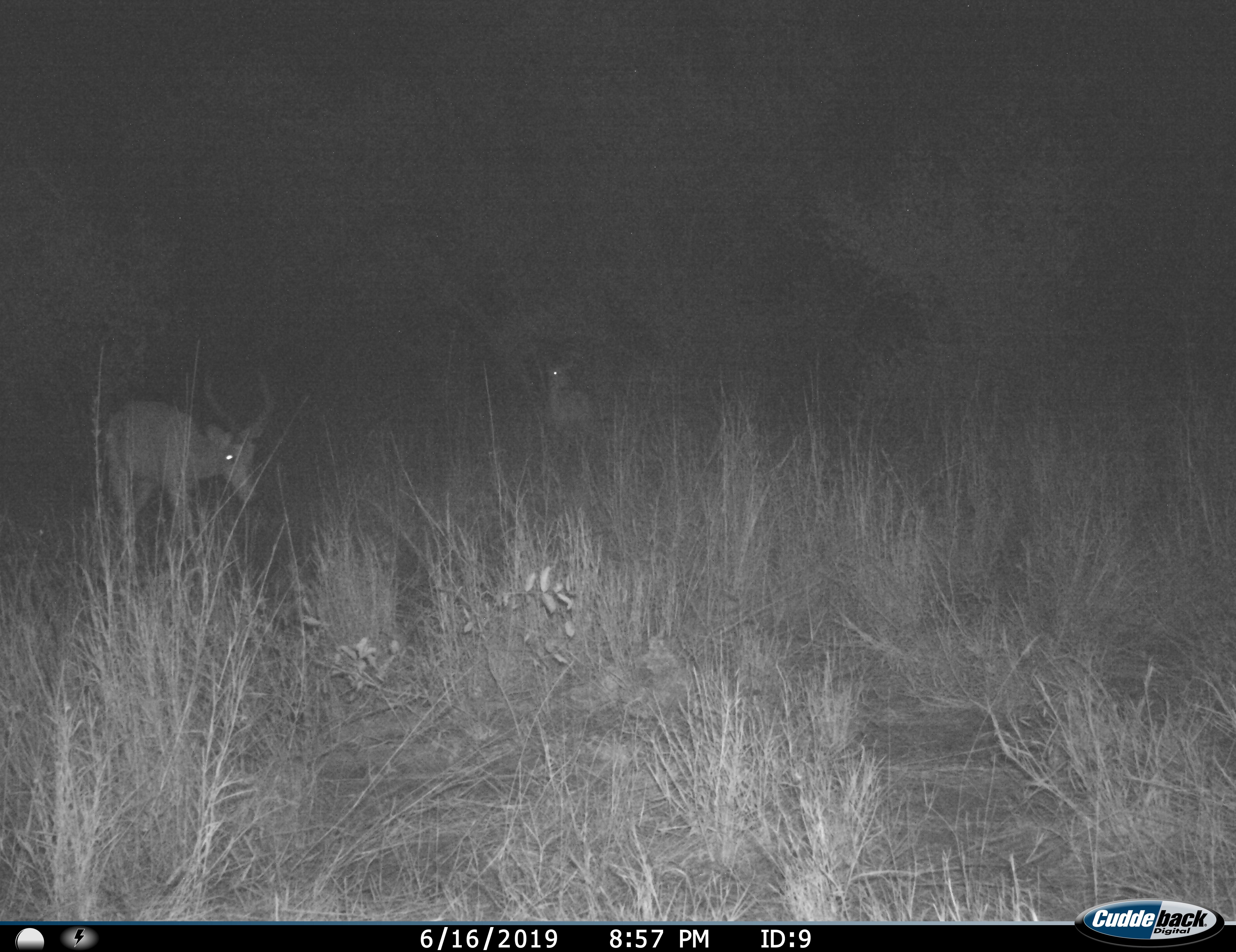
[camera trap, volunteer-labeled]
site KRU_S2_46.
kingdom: Animalia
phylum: Chordata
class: Mammalia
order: Artiodactyla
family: Bovidae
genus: Aepyceros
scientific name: Aepyceros melampus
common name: impala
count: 2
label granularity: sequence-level